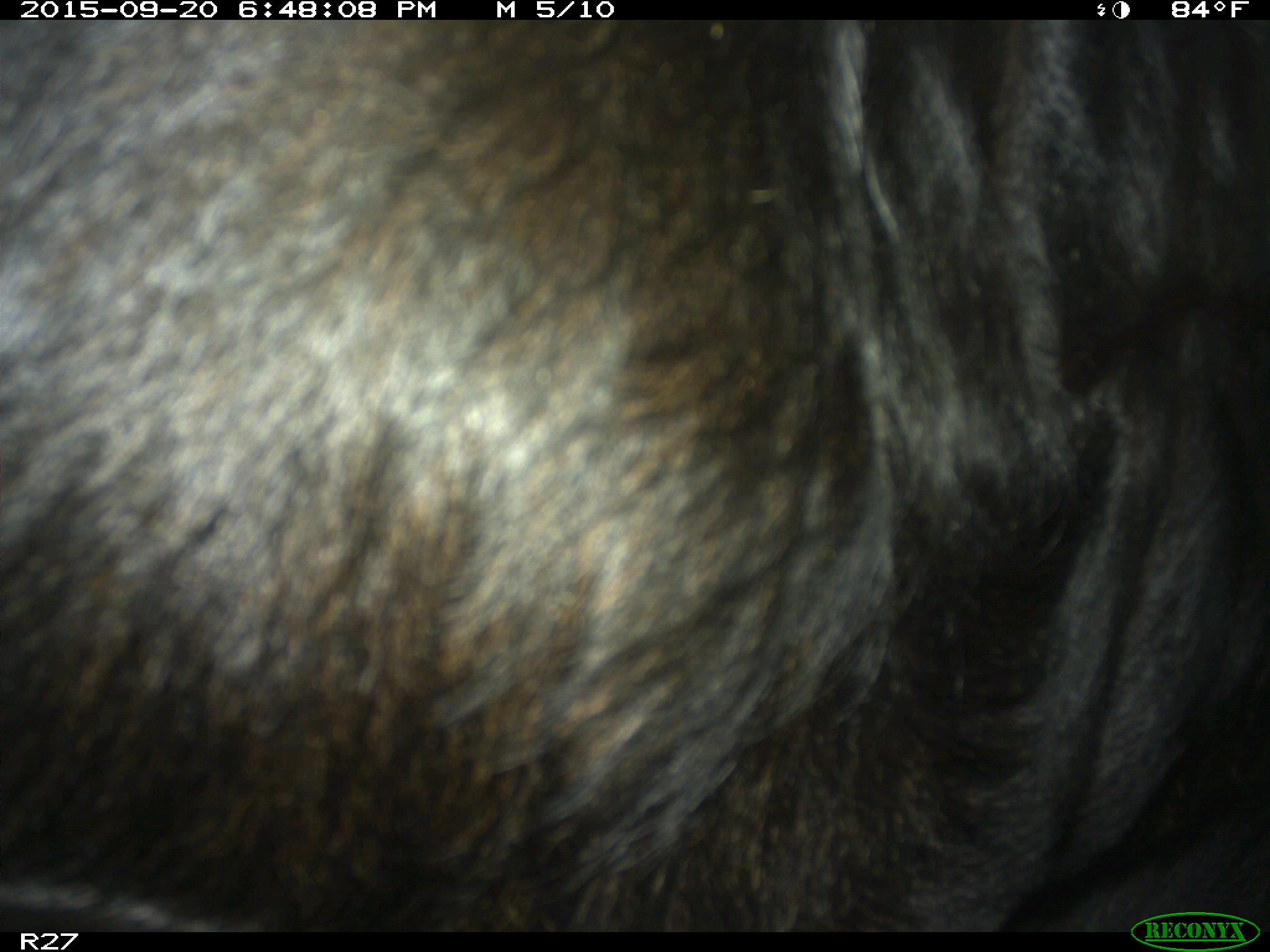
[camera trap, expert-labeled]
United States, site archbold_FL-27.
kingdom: Animalia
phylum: Chordata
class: Mammalia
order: Artiodactyla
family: Bovidae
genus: Bos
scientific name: Bos taurus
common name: domestic cow